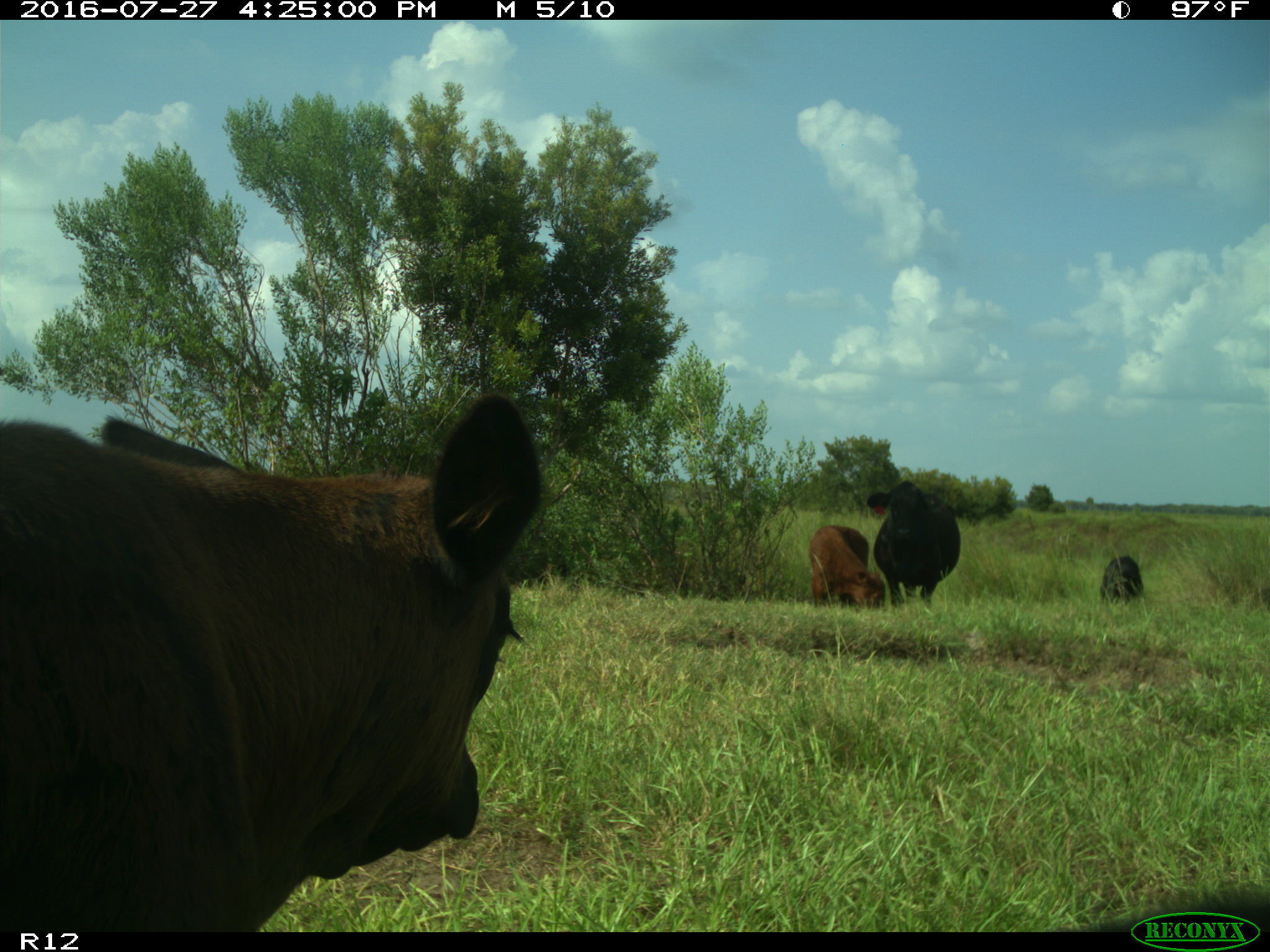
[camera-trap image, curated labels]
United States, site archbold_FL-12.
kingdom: Animalia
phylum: Chordata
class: Mammalia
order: Artiodactyla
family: Bovidae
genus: Bos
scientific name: Bos taurus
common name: domestic cow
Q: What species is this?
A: Bos taurus (domestic cow).